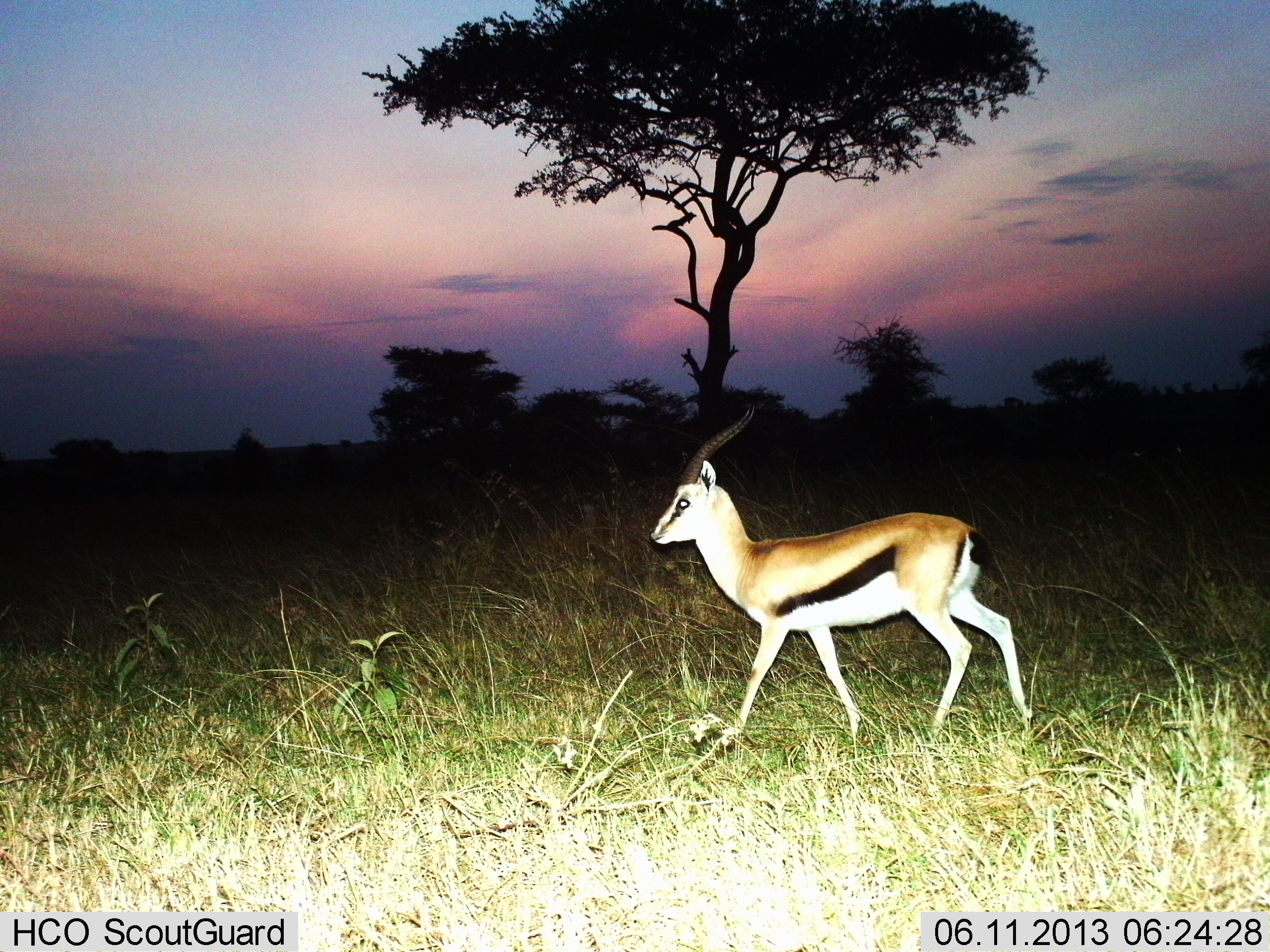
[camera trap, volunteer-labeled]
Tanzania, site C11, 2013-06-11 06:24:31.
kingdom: Animalia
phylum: Chordata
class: Mammalia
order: Artiodactyla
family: Bovidae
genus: Eudorcas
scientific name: Eudorcas thomsonii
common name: thomson's gazelle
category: gazellethomsons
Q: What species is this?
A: Gazellethomsons (thomson's gazelle) (Eudorcas thomsonii).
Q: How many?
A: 1.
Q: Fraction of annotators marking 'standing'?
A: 18%.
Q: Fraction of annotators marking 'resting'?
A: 0%.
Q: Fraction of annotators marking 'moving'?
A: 86%.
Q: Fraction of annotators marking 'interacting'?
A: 0%.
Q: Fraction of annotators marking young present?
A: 0%.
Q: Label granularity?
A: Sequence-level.